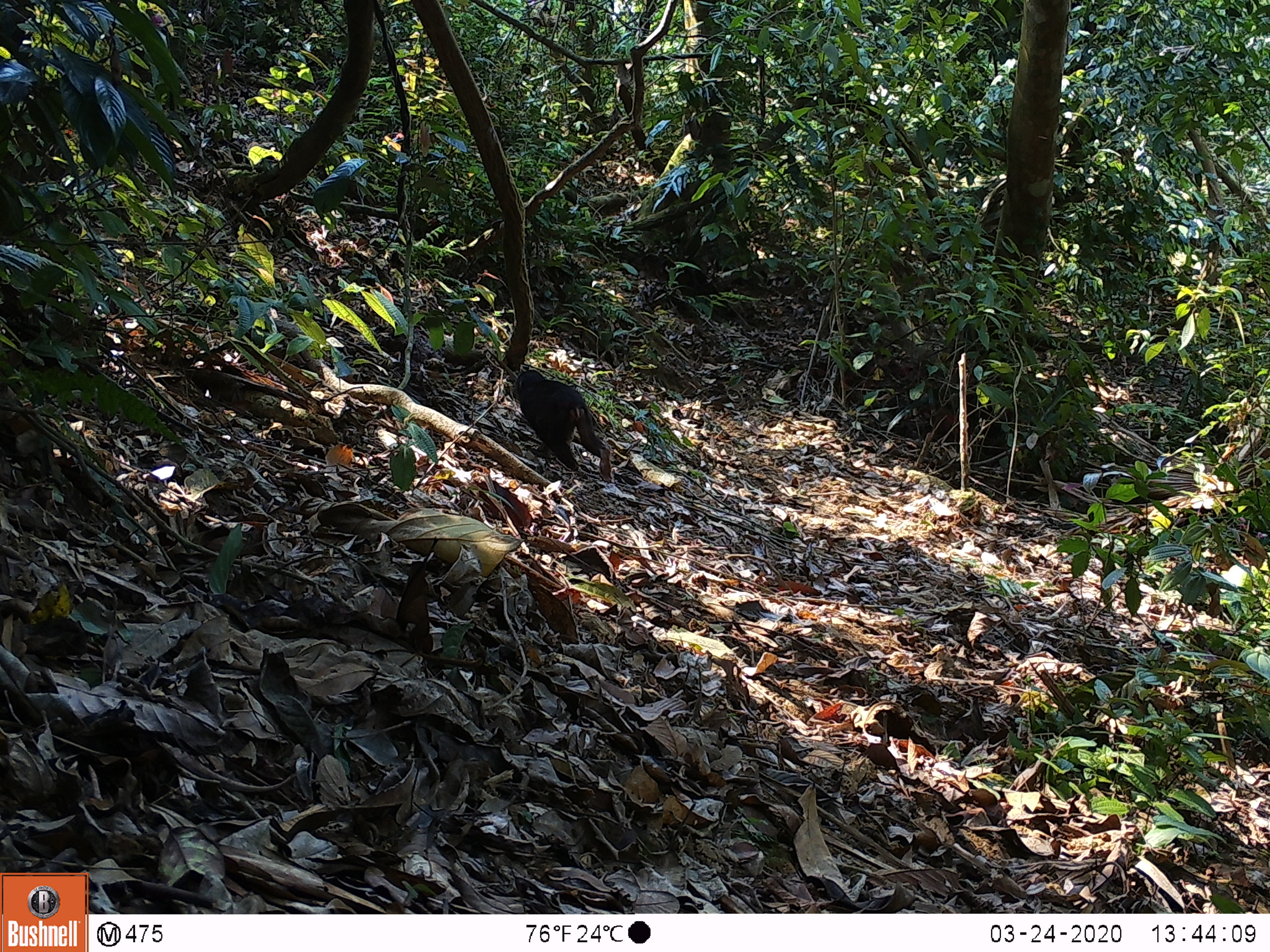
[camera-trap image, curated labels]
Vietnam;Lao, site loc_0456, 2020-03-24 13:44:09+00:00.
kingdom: Animalia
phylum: Chordata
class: Mammalia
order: Primates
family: Cercopithecidae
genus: Macaca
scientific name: Macaca arctoides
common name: stump-tailed macaque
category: stump tailed macaque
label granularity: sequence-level